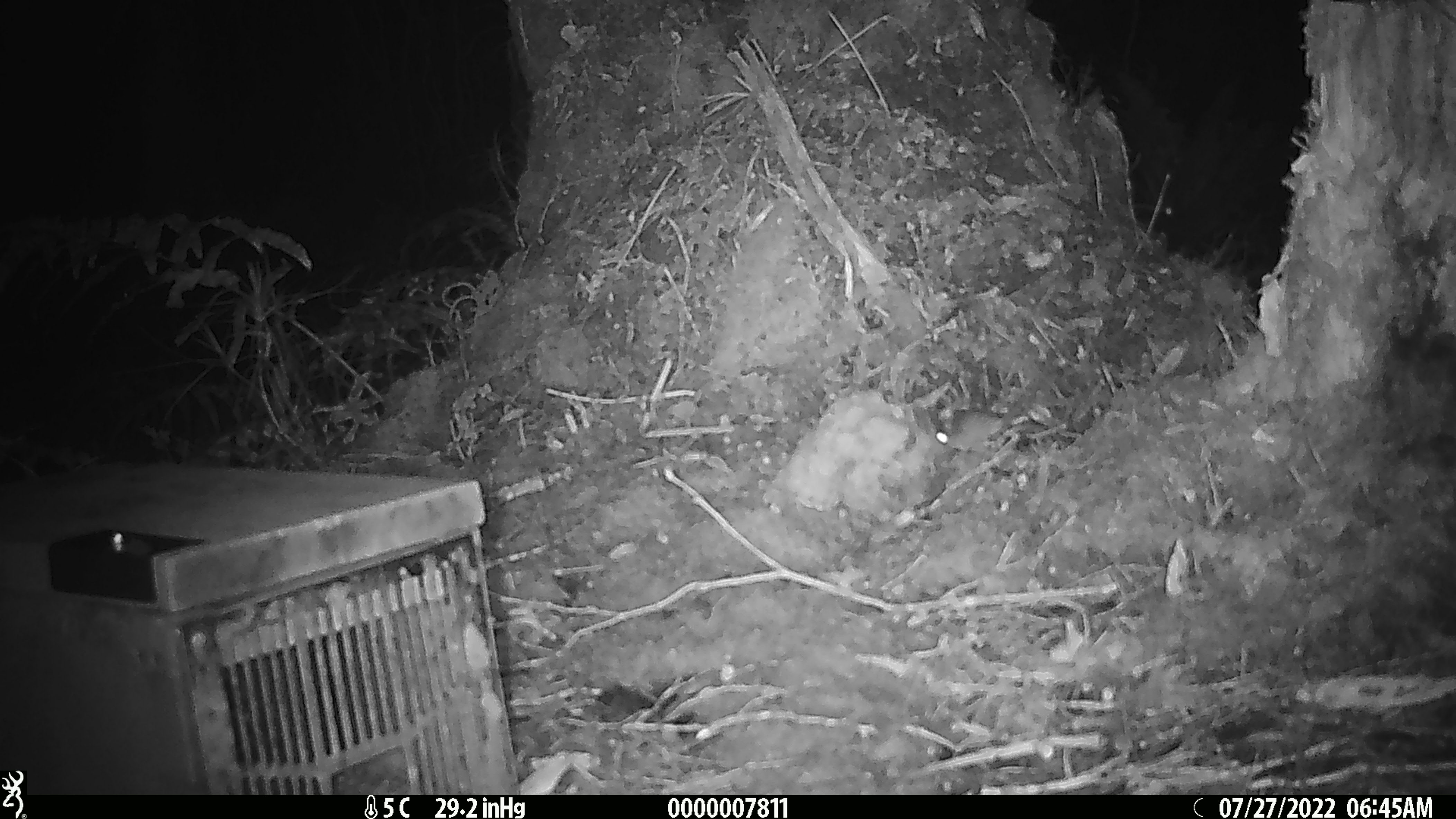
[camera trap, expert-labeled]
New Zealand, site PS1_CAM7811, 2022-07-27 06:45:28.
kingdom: Animalia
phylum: Chordata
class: Mammalia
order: Rodentia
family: Muridae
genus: Mus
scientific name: Mus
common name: mouse